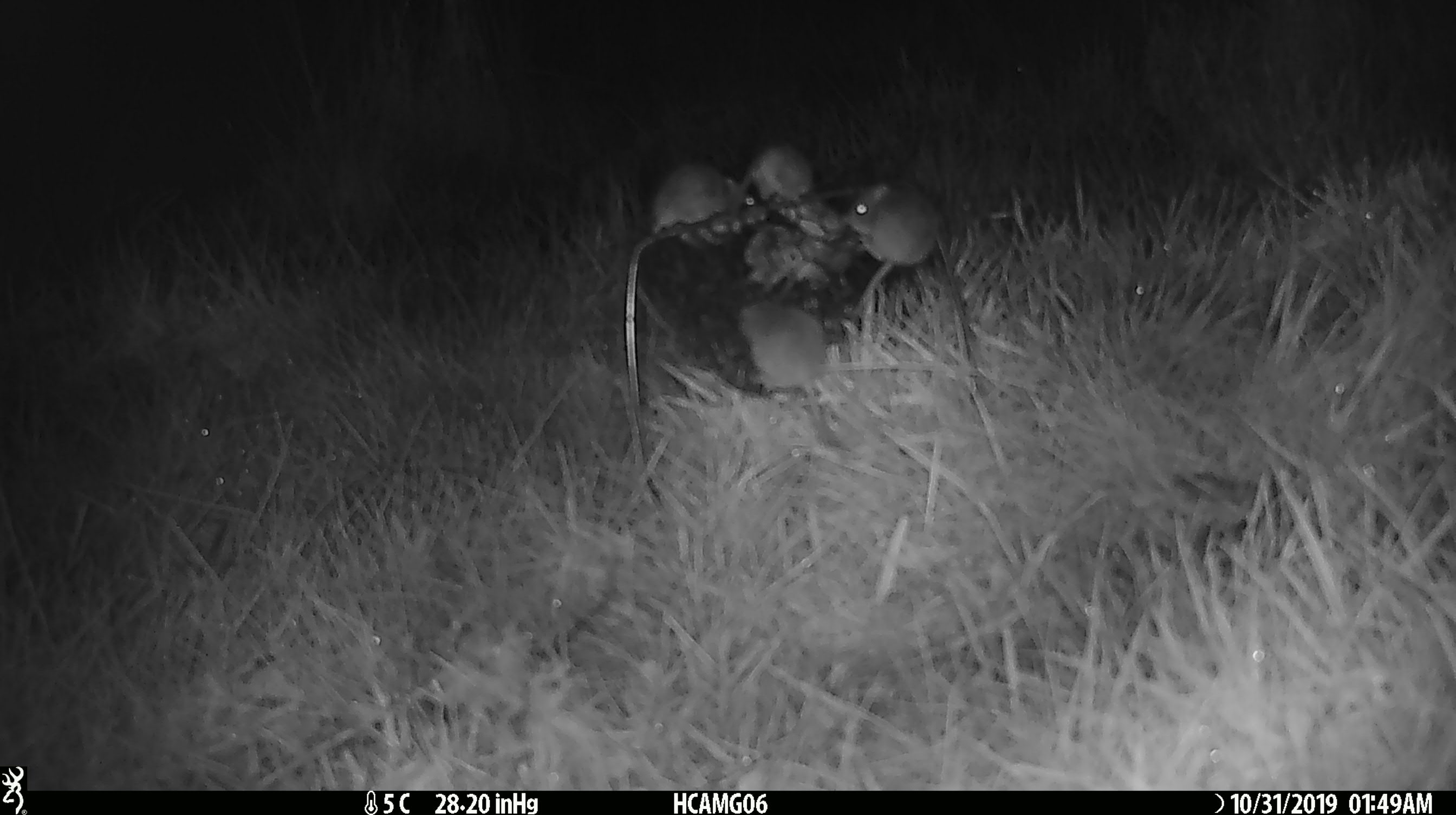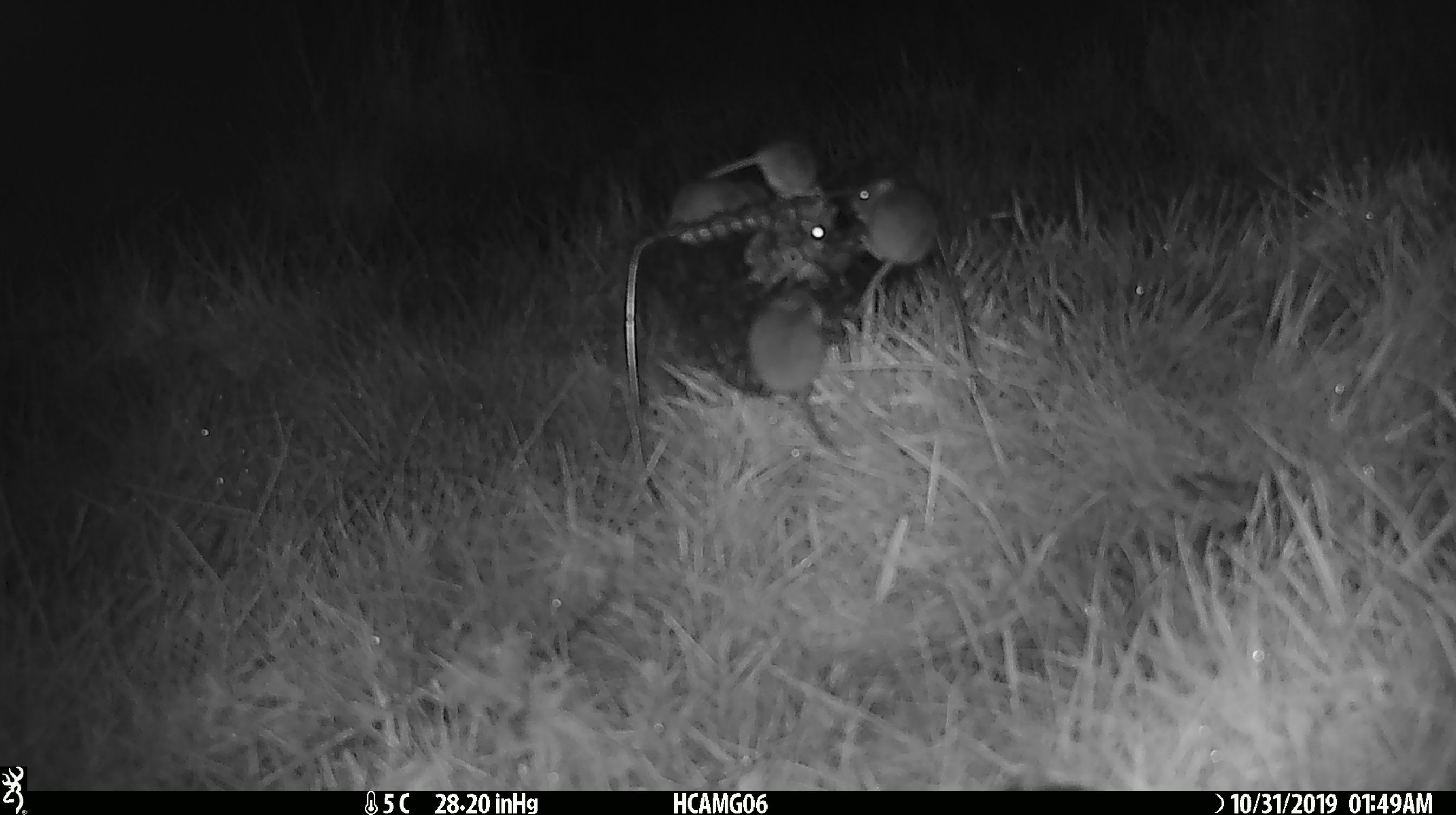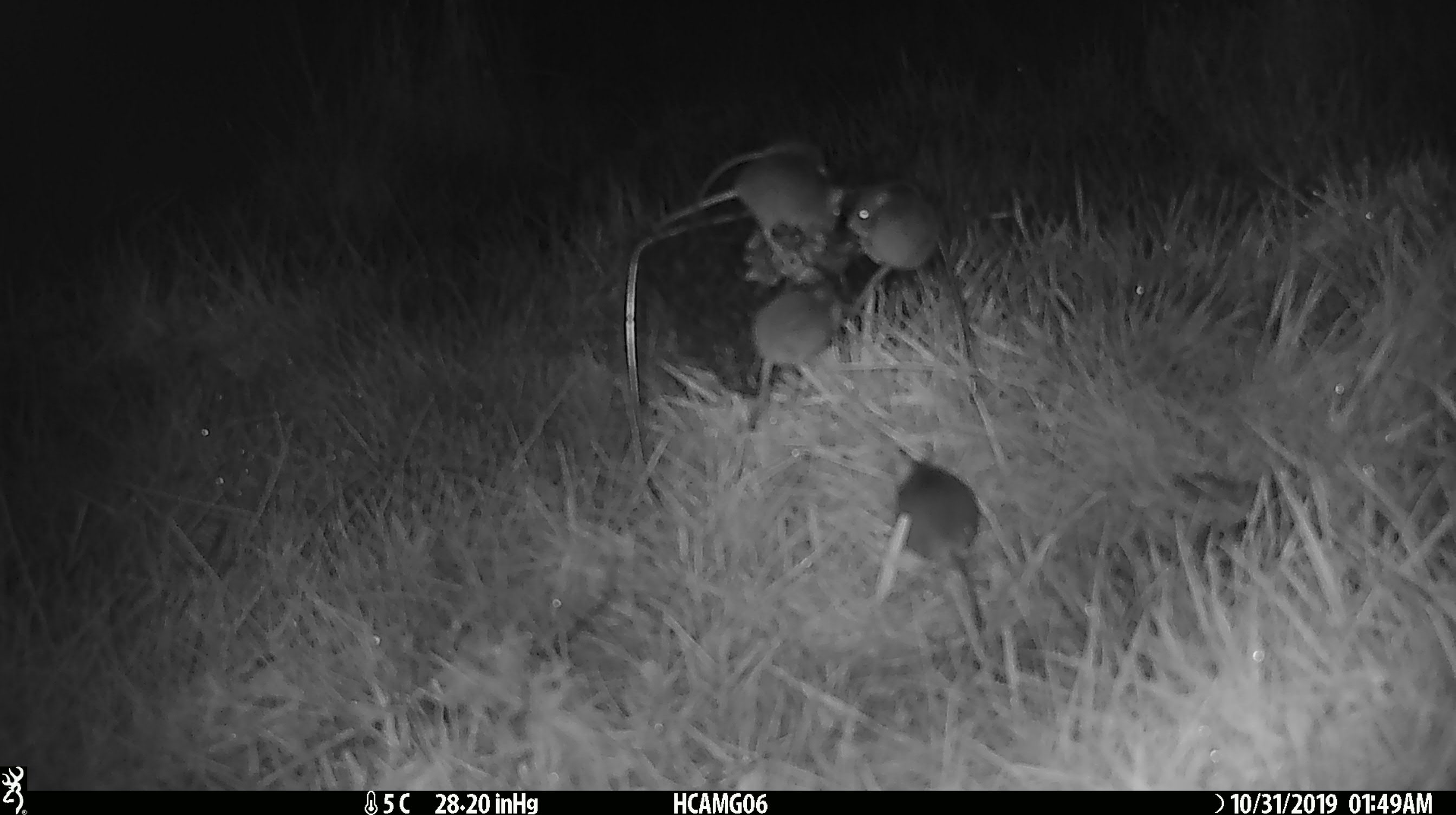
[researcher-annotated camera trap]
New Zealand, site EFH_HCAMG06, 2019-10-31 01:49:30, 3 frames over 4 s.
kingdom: Animalia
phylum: Chordata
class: Mammalia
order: Rodentia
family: Muridae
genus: Mus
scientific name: Mus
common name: mouse